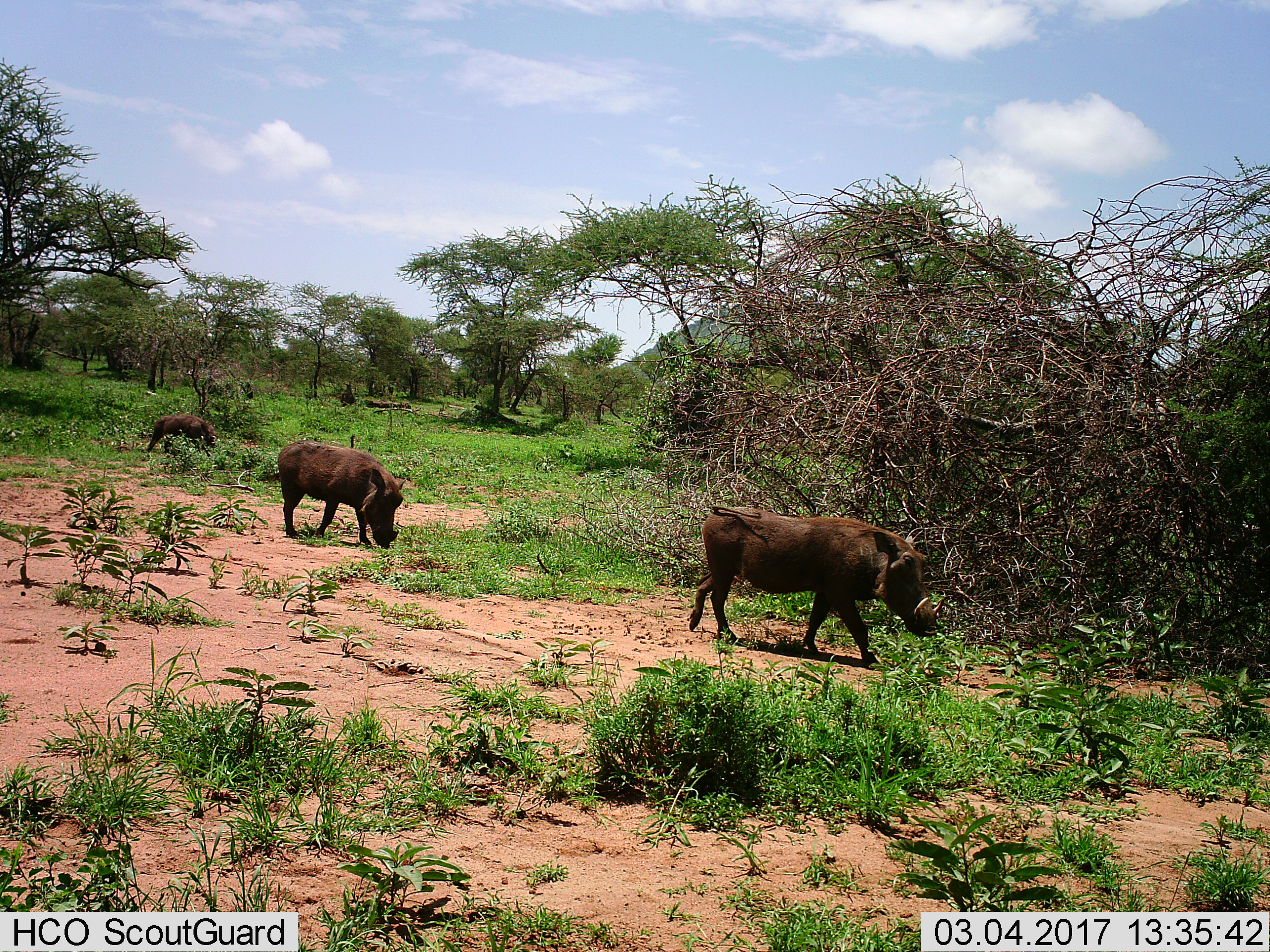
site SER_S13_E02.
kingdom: Animalia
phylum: Chordata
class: Mammalia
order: Artiodactyla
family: Suidae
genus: Phacochoerus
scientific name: Phacochoerus africanus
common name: warthog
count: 3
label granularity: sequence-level